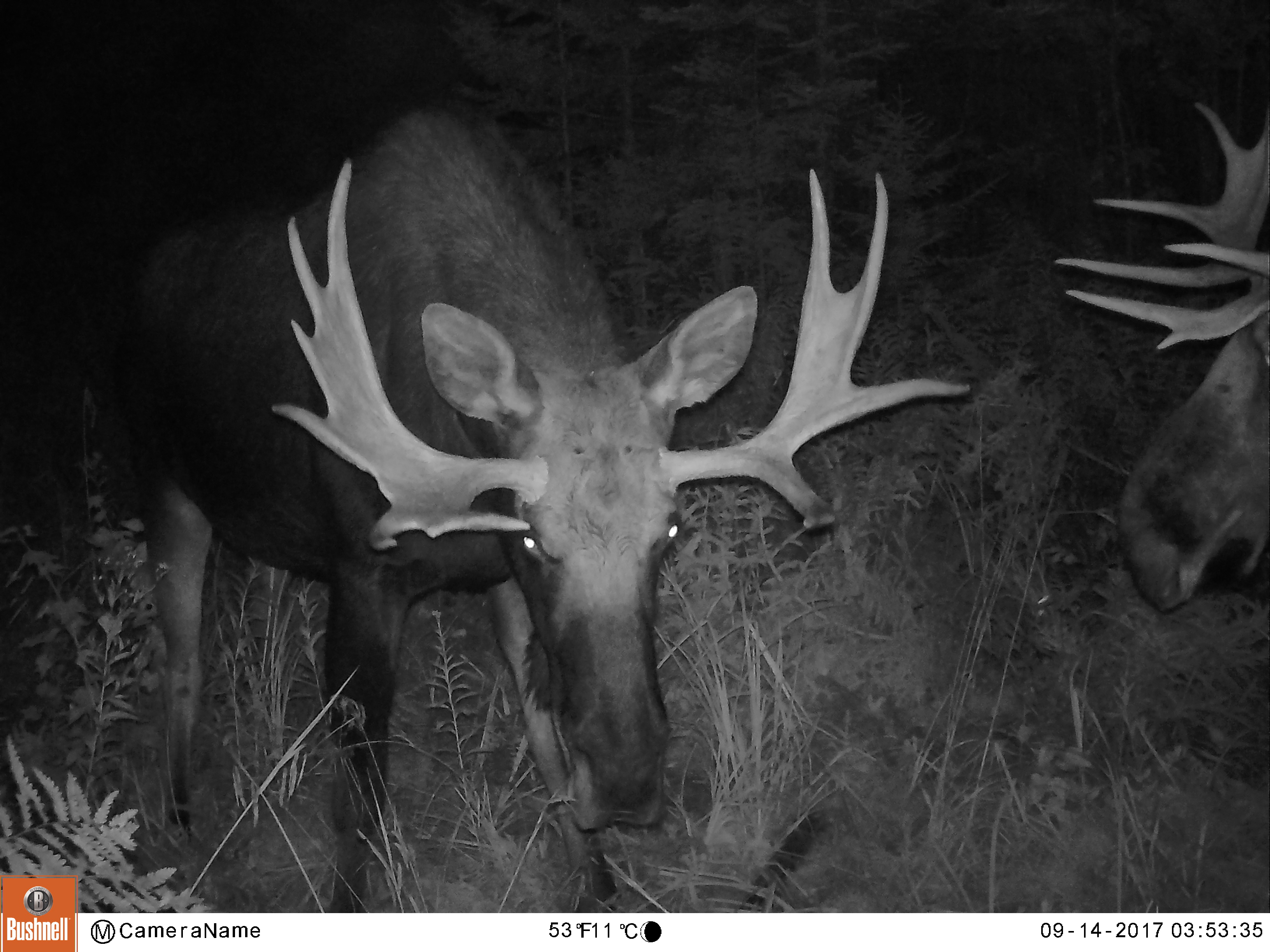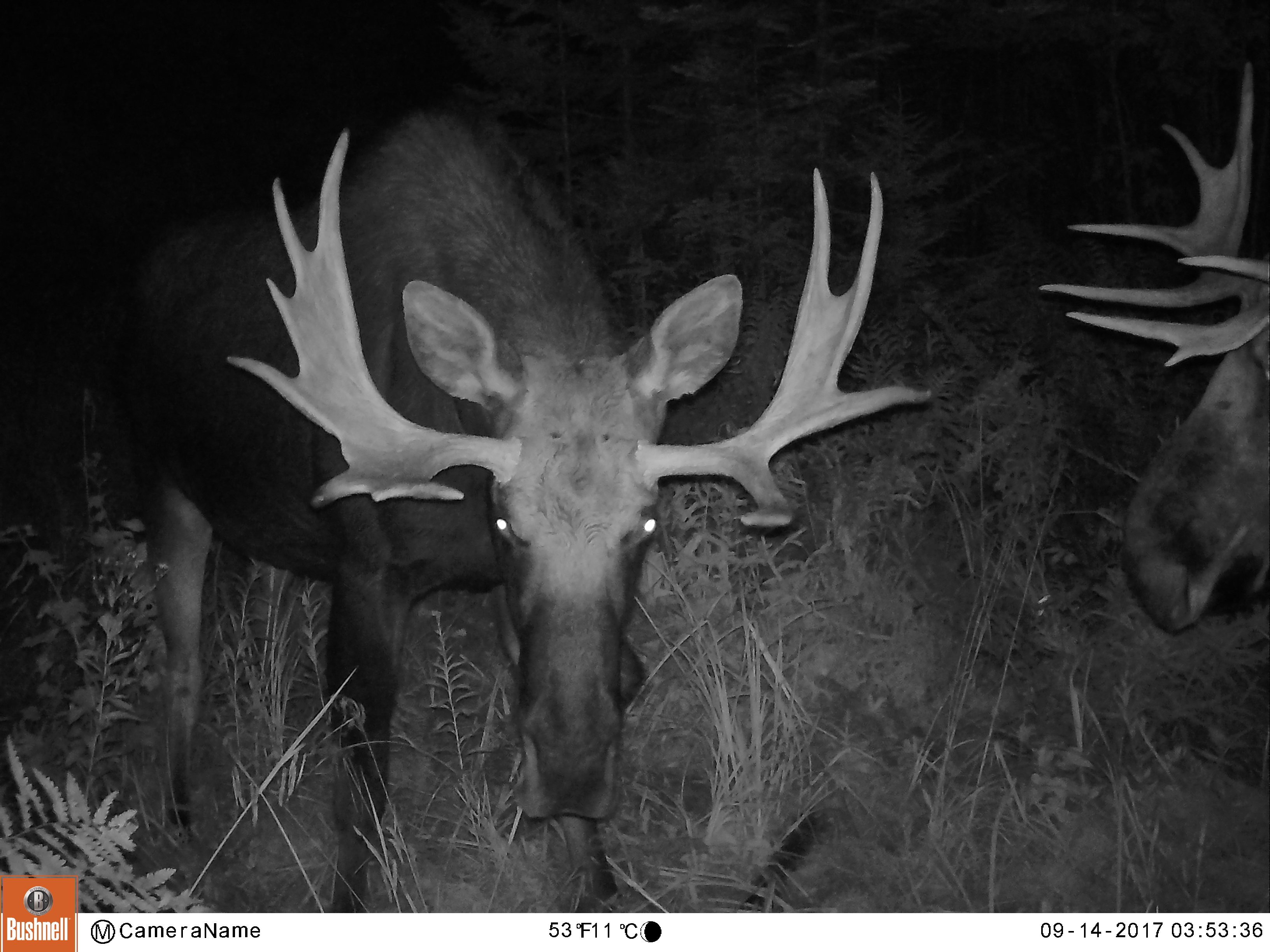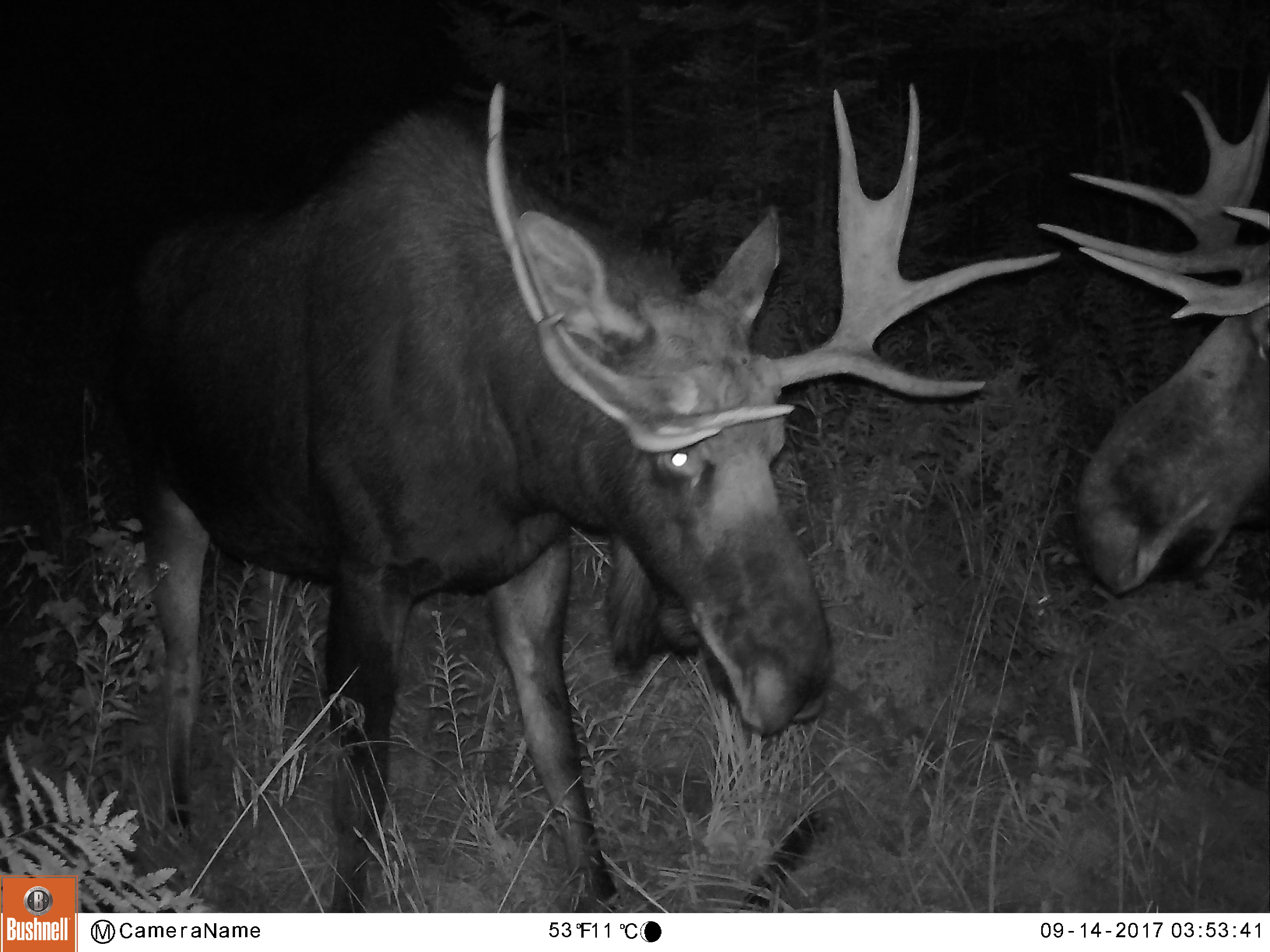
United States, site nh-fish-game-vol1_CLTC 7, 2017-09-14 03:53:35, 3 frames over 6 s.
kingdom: Animalia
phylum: Chordata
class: Mammalia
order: Artiodactyla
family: Cervidae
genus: Alces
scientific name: Alces alces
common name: moose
Moose (Alces alces).